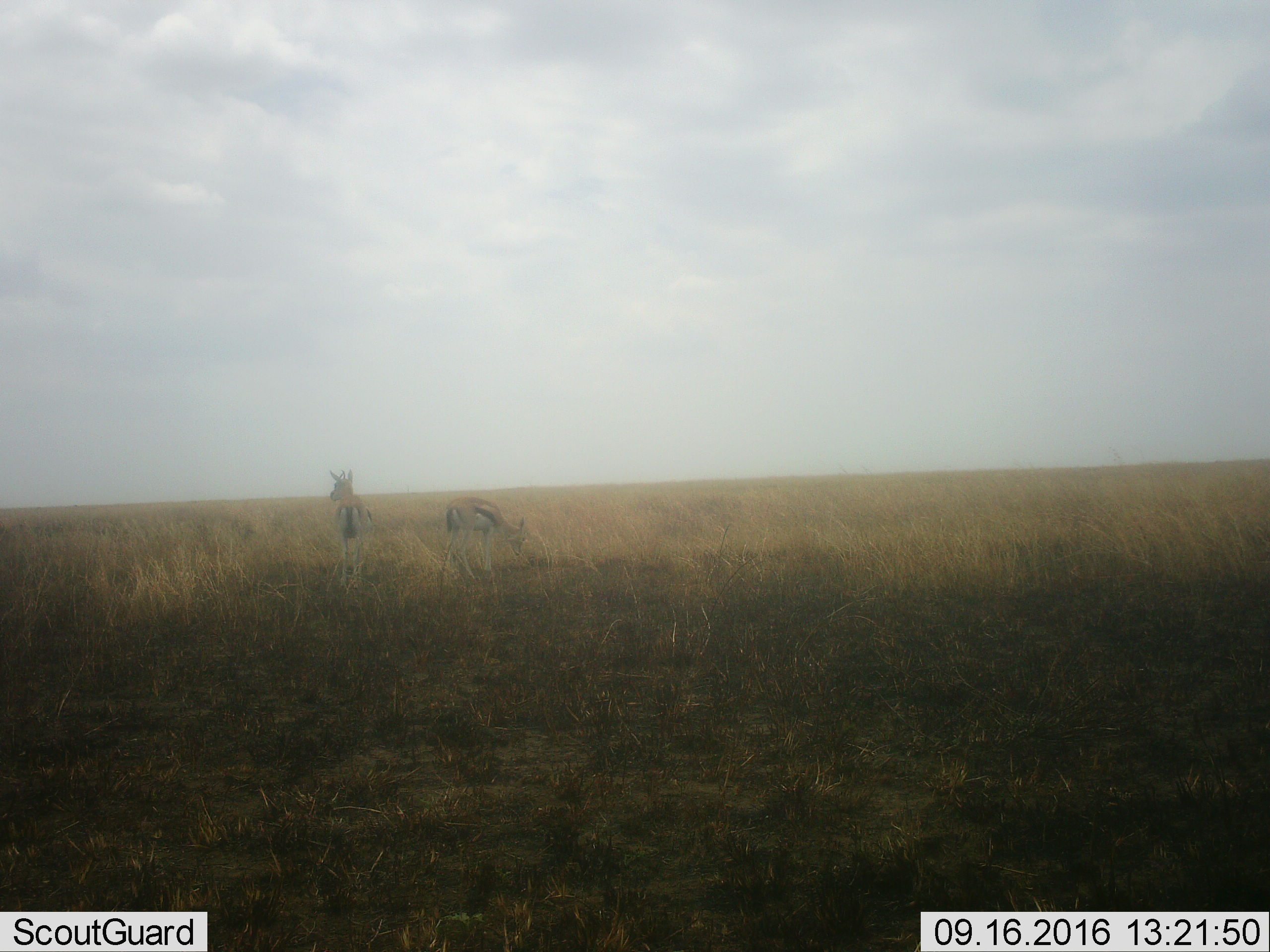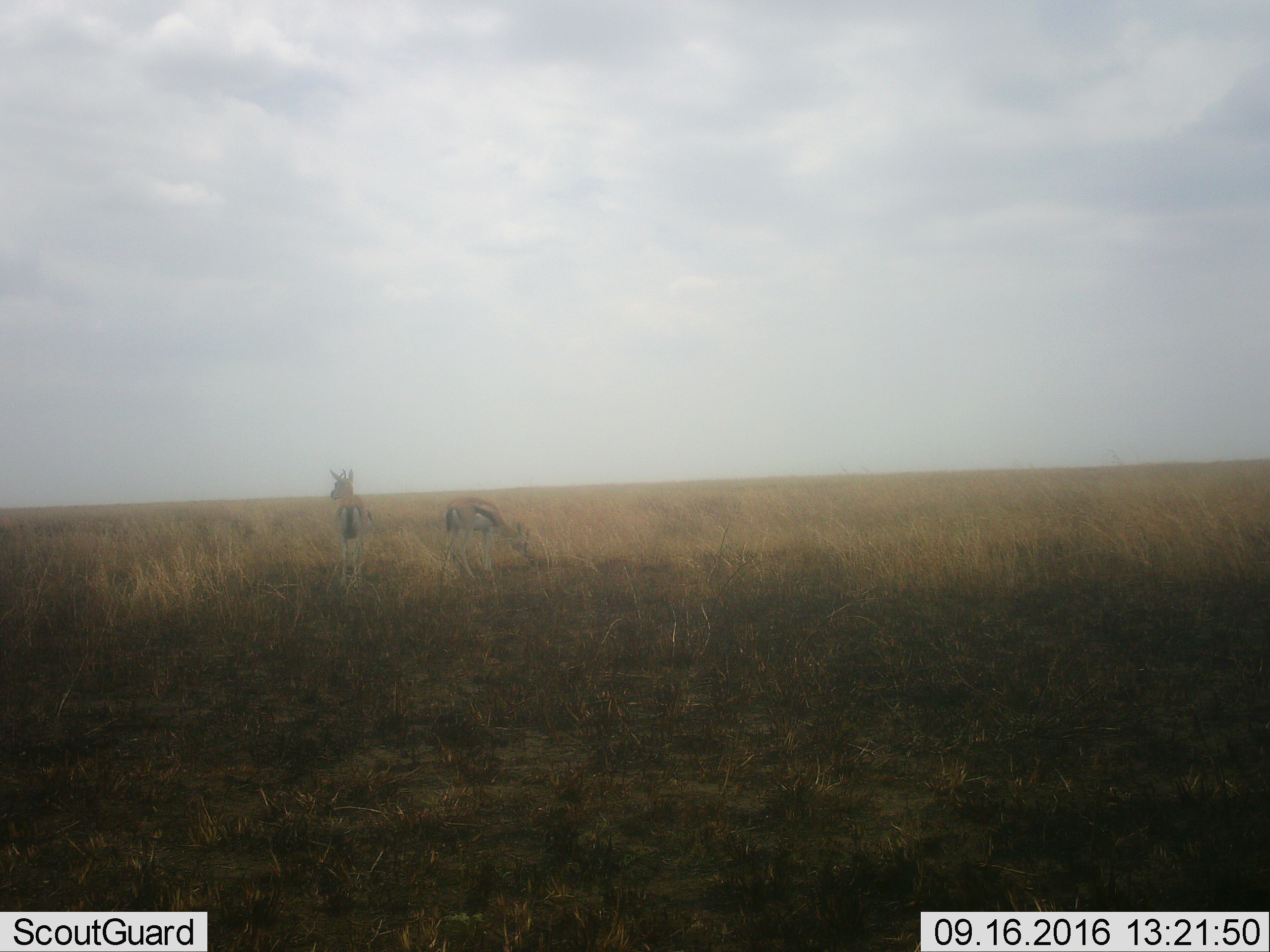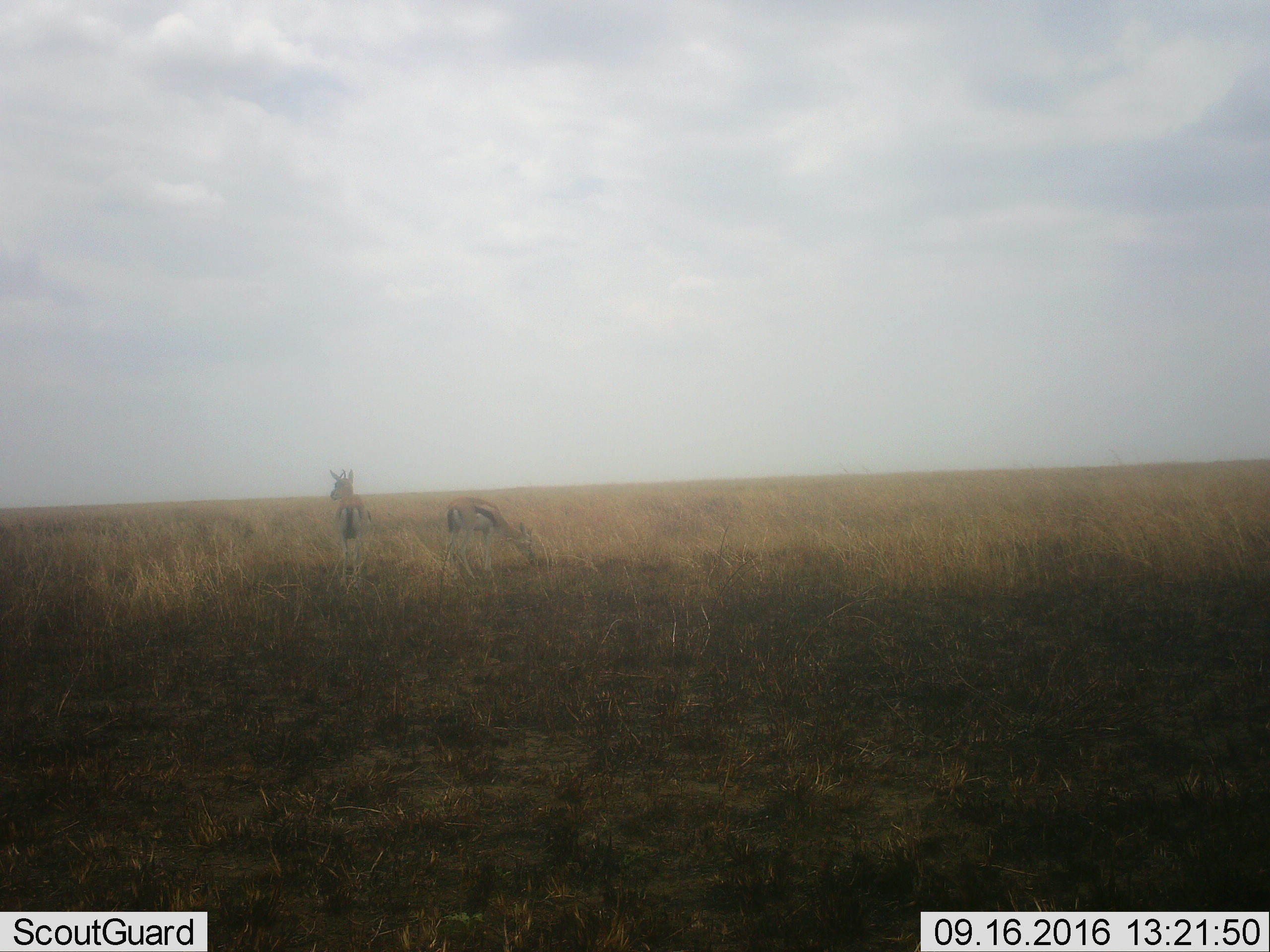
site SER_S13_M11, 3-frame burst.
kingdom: Animalia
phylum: Chordata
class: Mammalia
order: Artiodactyla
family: Bovidae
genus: Eudorcas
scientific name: Eudorcas thomsonii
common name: thomson's gazelle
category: gazellethomsons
Gazellethomsons (thomson's gazelle) (Eudorcas thomsonii), count 2. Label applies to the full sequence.